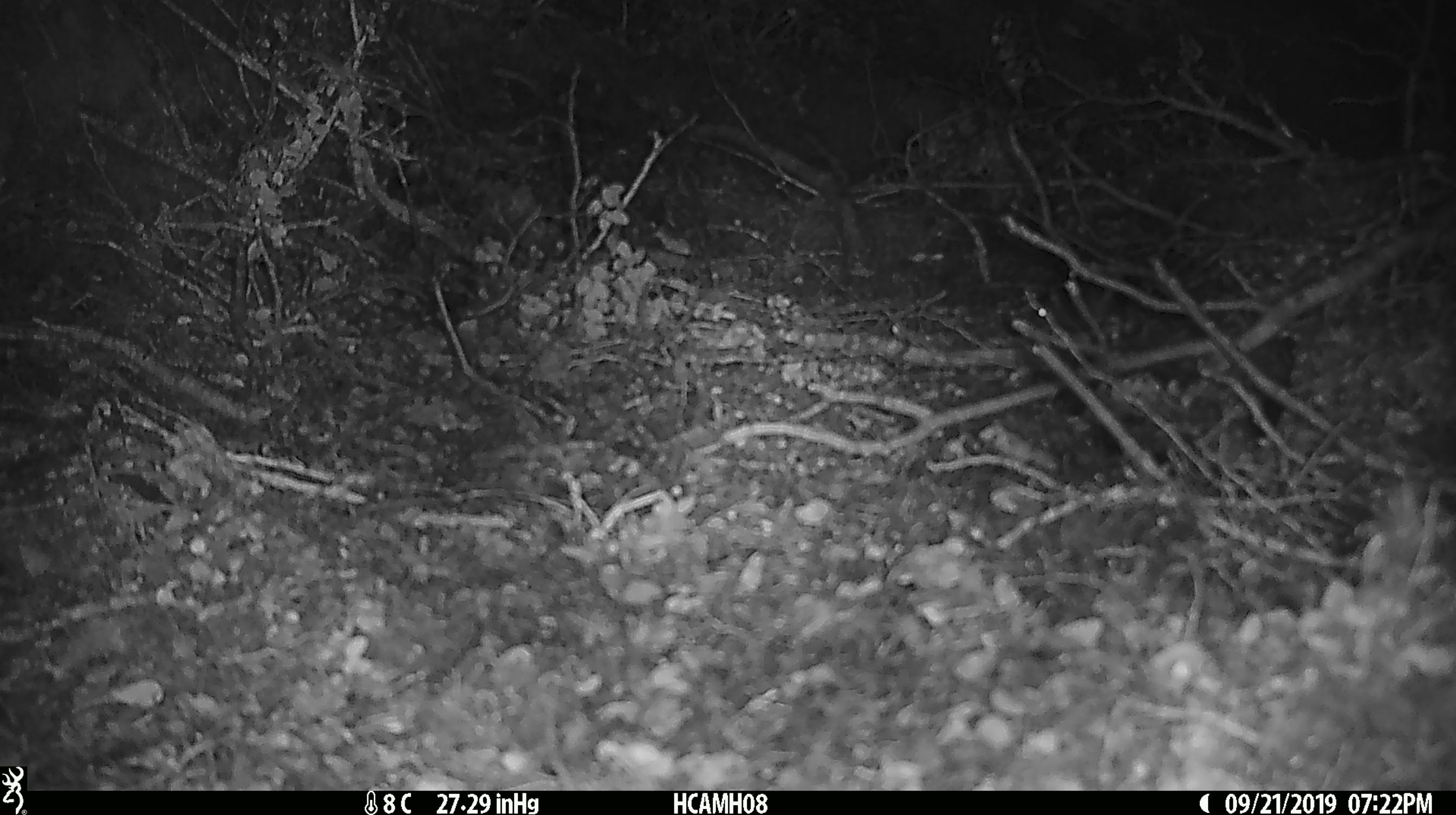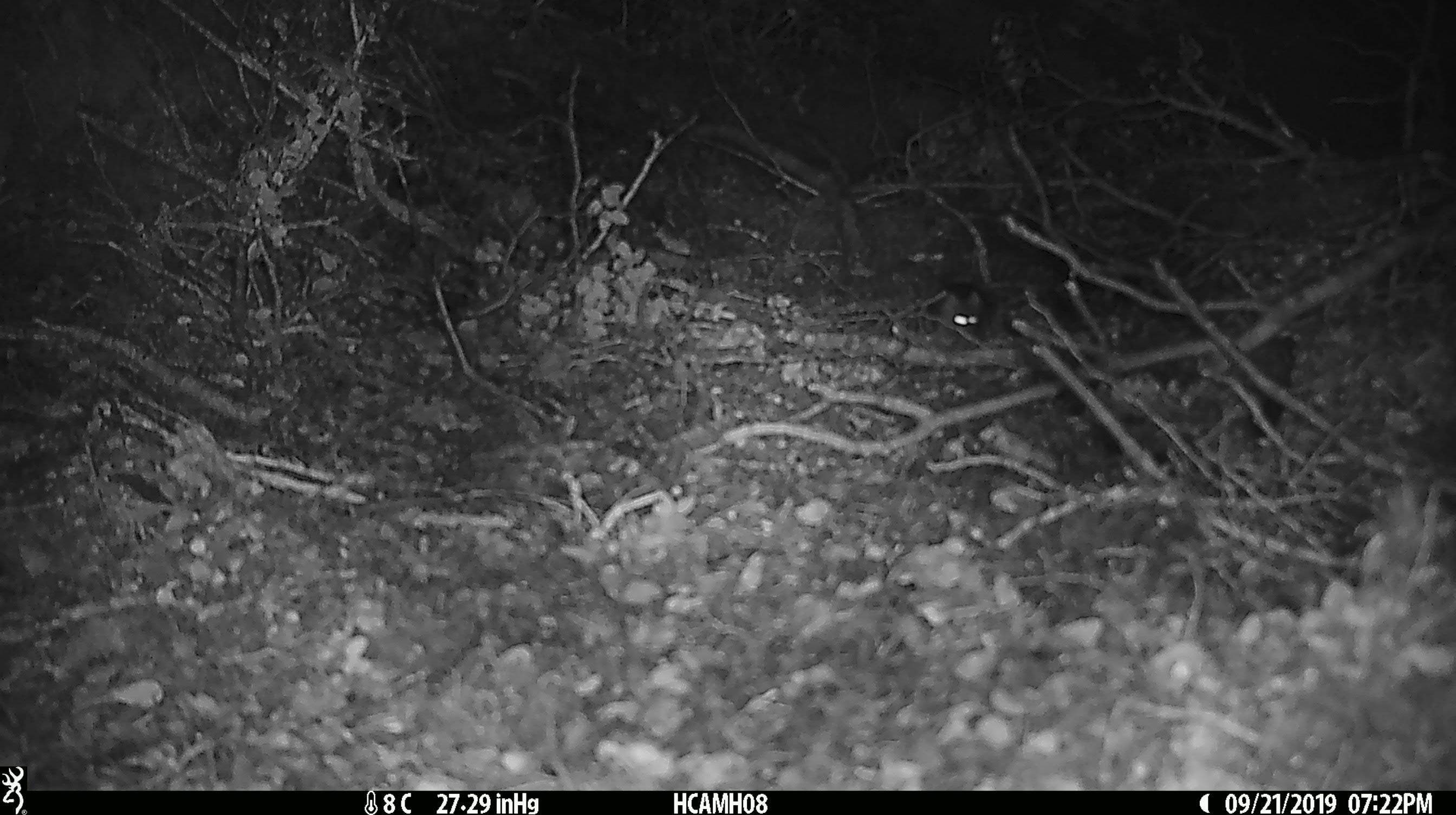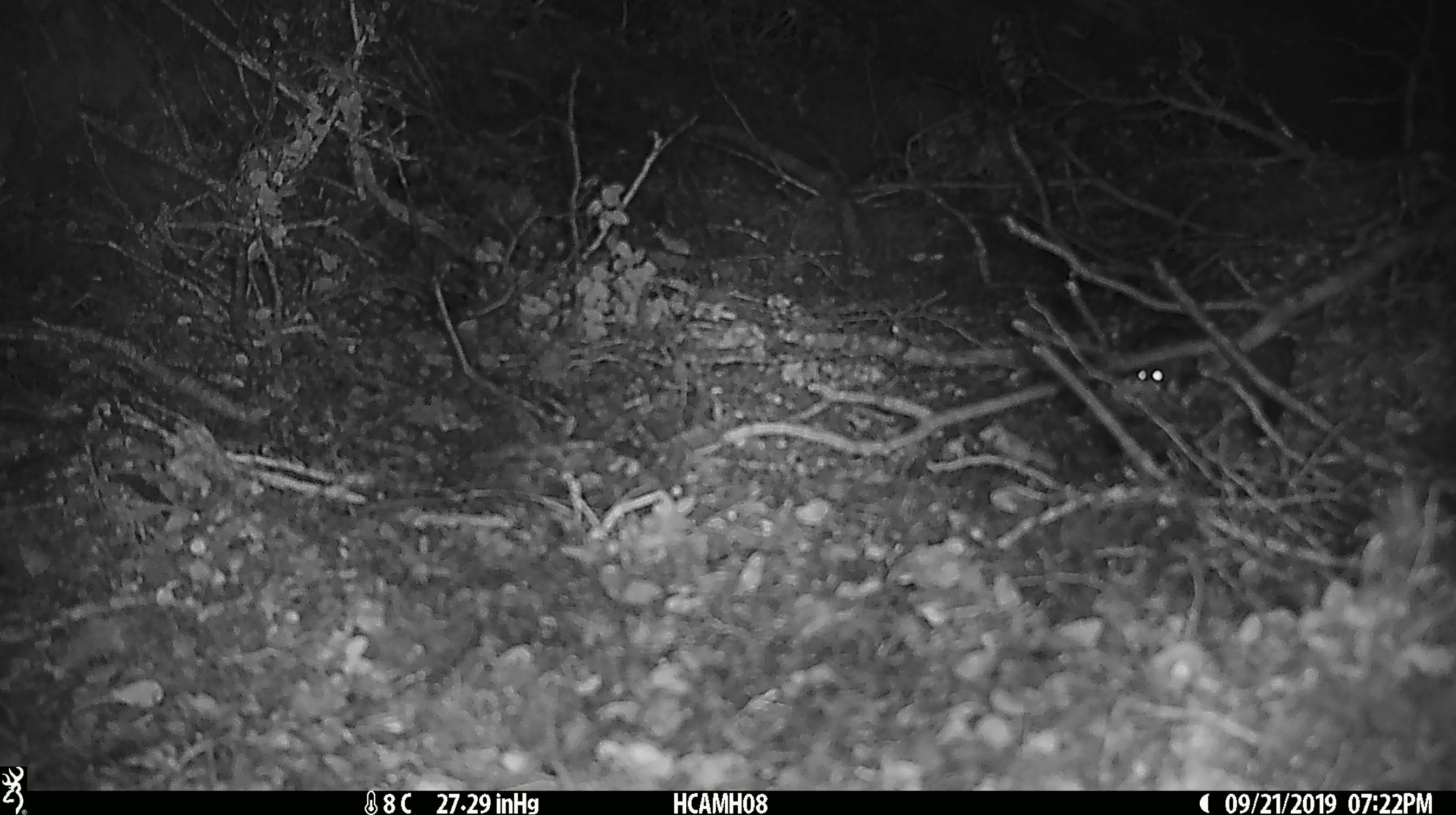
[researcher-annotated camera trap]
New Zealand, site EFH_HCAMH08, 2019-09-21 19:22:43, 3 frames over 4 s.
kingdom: Animalia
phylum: Chordata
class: Mammalia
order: Rodentia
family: Muridae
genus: Mus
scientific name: Mus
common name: mouse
Mouse (Mus).